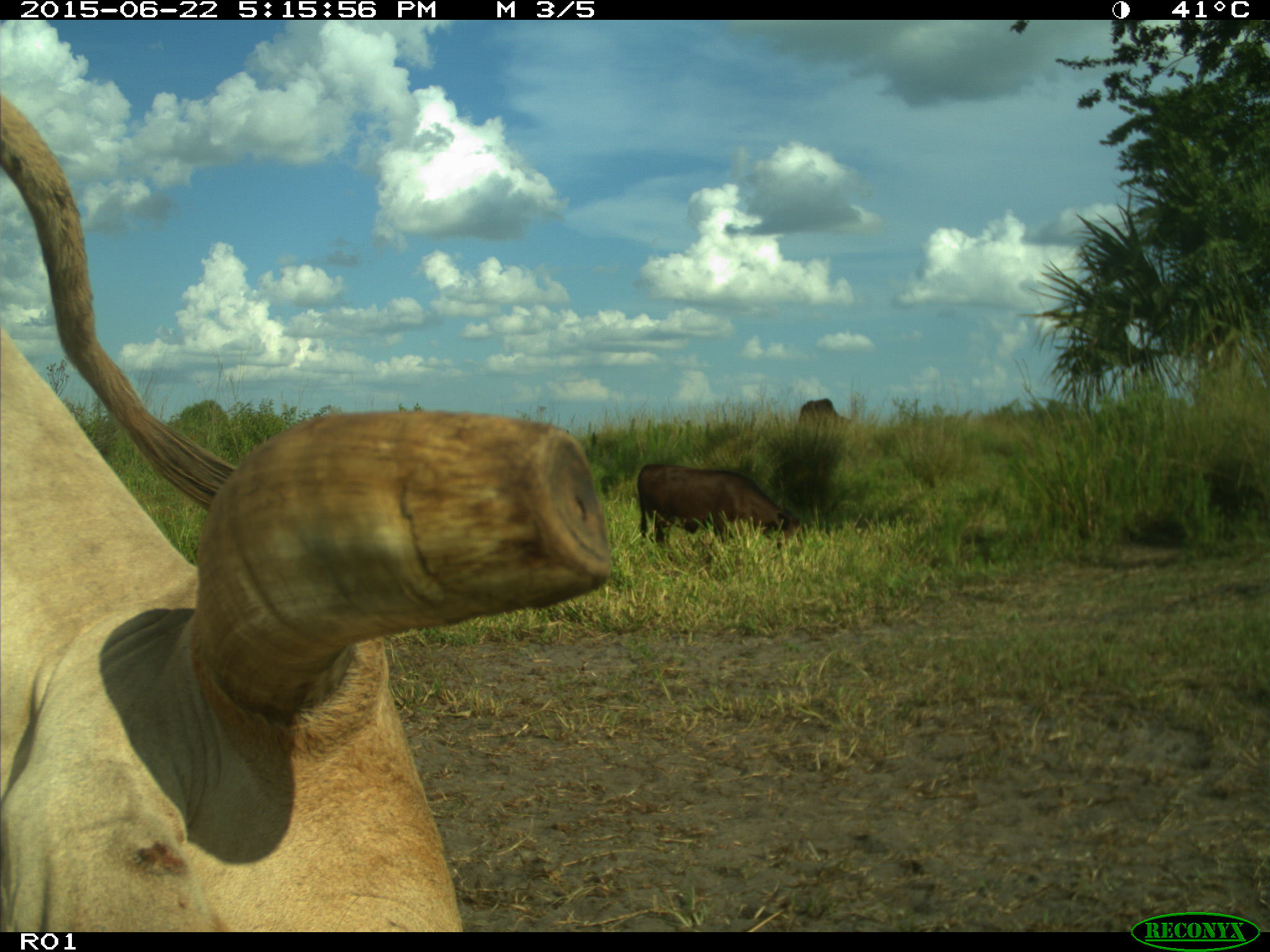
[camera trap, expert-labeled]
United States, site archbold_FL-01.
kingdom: Animalia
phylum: Chordata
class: Mammalia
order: Artiodactyla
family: Bovidae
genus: Bos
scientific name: Bos taurus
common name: domestic cow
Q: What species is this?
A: Bos taurus (domestic cow).